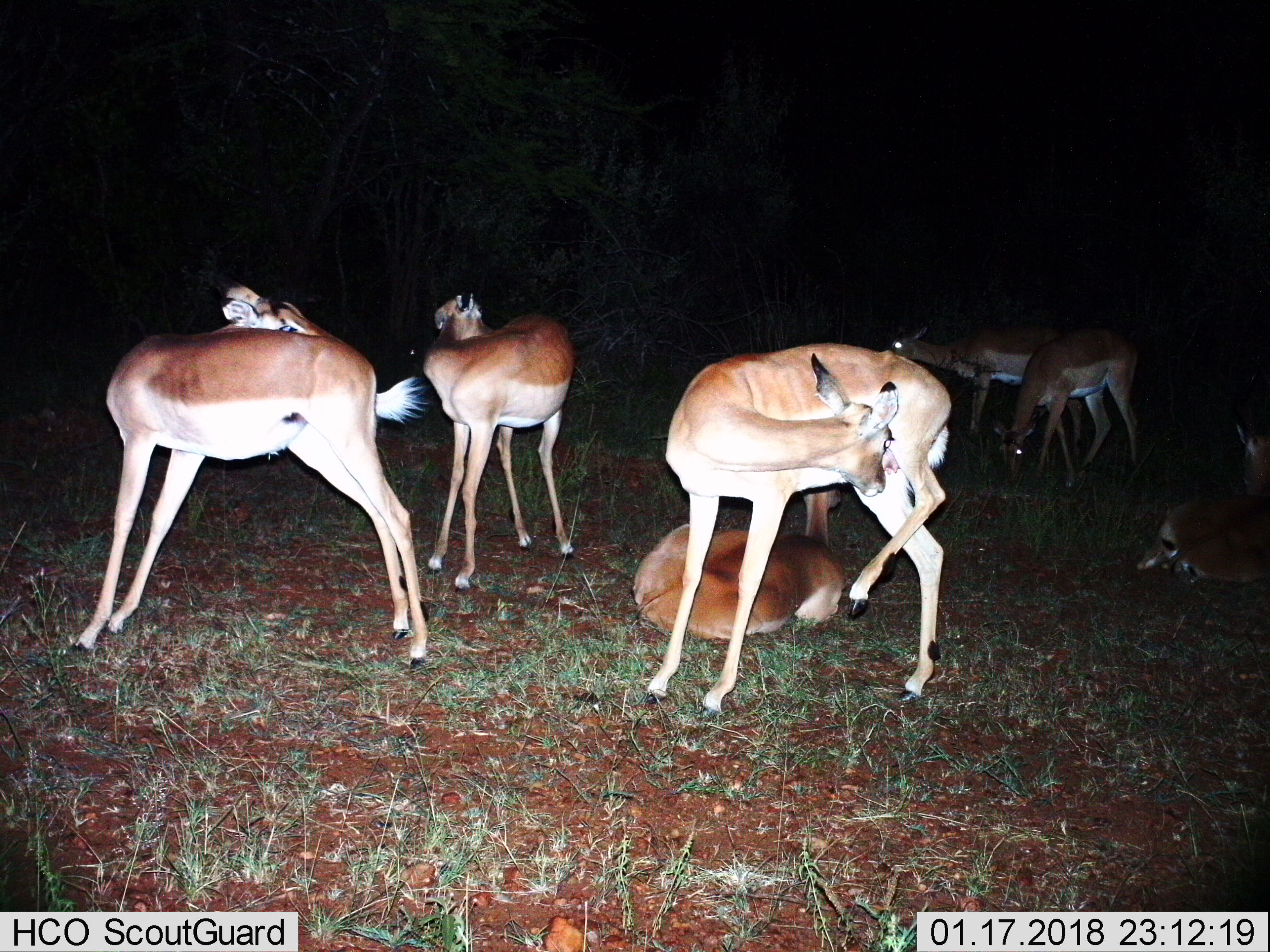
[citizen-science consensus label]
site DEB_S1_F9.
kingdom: Animalia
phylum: Chordata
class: Mammalia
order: Artiodactyla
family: Bovidae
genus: Aepyceros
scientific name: Aepyceros melampus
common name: impala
Impala (Aepyceros melampus), count 7. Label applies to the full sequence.